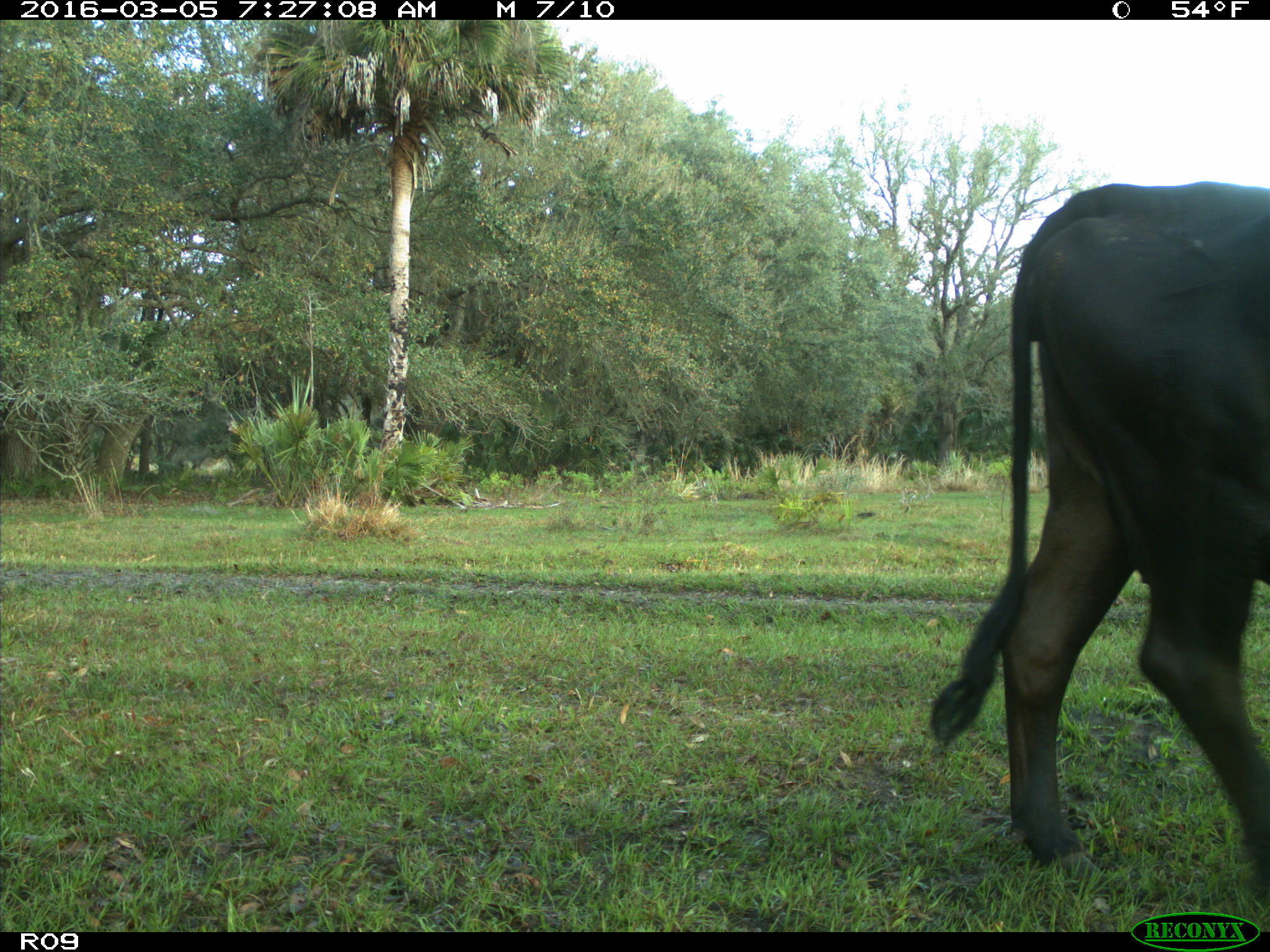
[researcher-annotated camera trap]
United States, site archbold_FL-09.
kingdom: Animalia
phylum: Chordata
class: Mammalia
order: Artiodactyla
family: Bovidae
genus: Bos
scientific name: Bos taurus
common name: domestic cow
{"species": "Bos taurus (domestic cow)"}